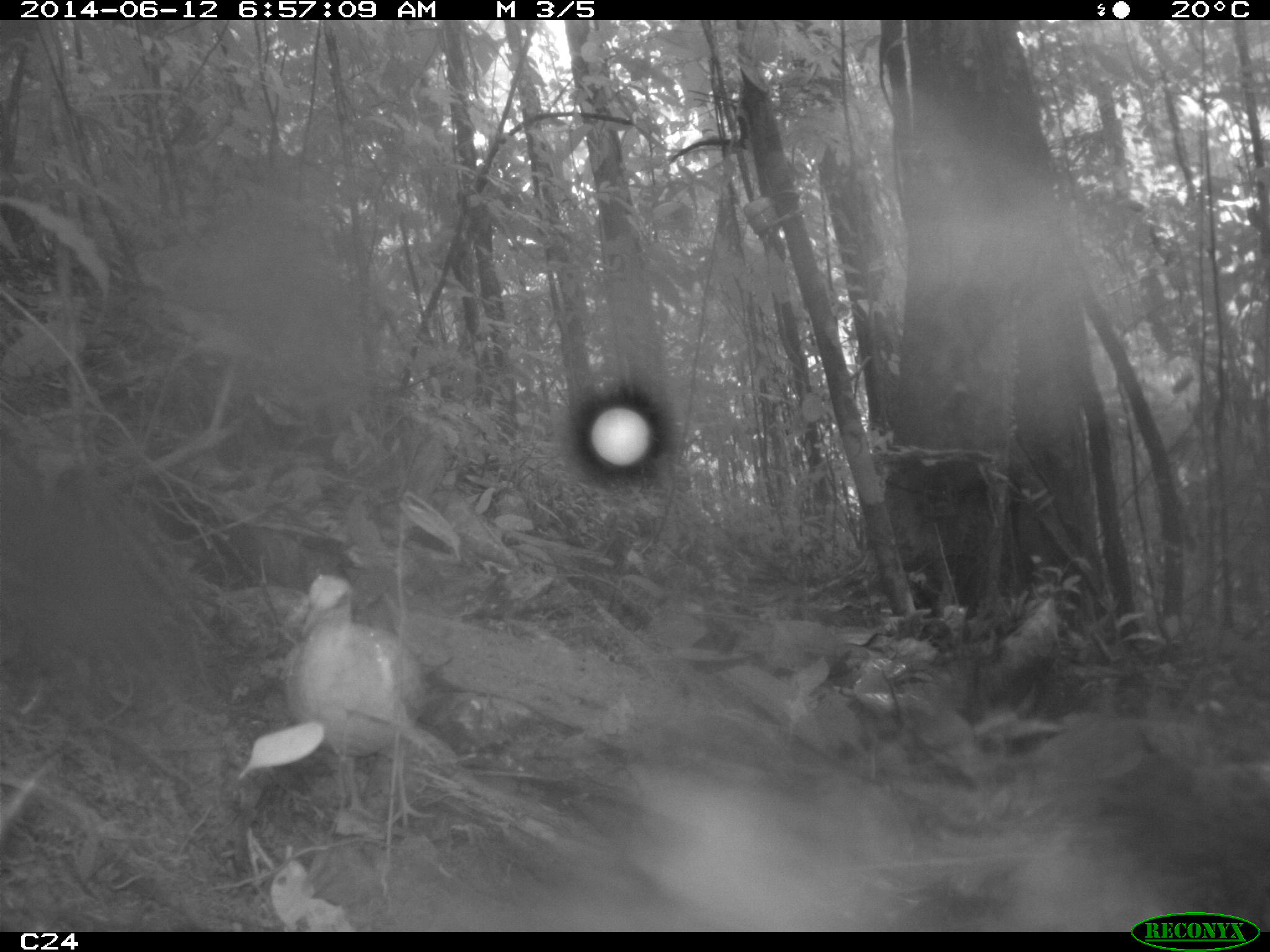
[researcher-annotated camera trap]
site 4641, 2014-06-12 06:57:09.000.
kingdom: Animalia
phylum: Chordata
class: Aves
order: Columbiformes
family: Columbidae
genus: Leptotila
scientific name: Leptotila rufaxilla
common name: gray-fronted dove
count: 1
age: adult